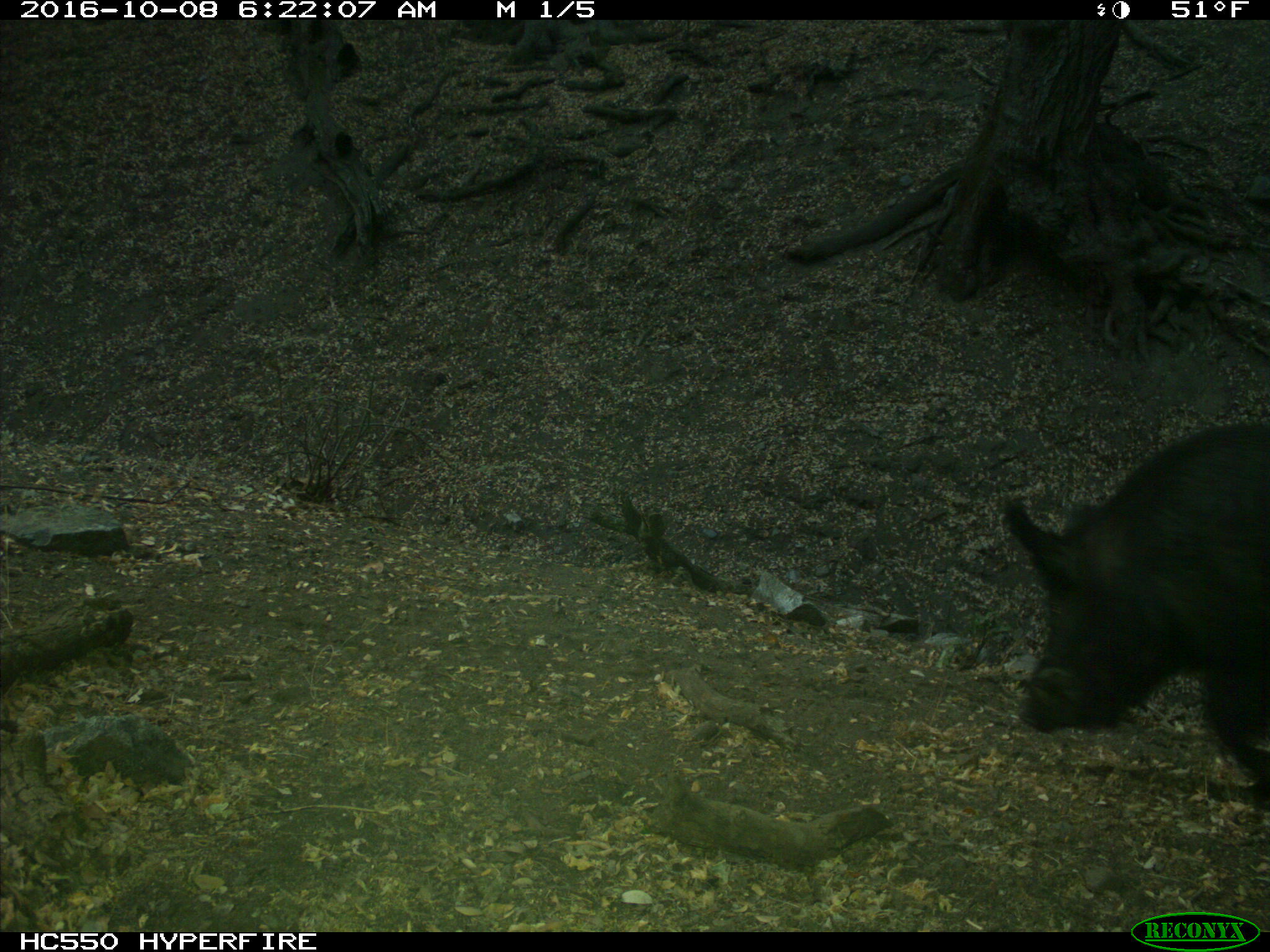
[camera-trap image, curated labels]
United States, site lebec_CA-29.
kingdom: Animalia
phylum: Chordata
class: Mammalia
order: Artiodactyla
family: Suidae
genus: Sus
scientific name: Sus scrofa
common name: wild boar